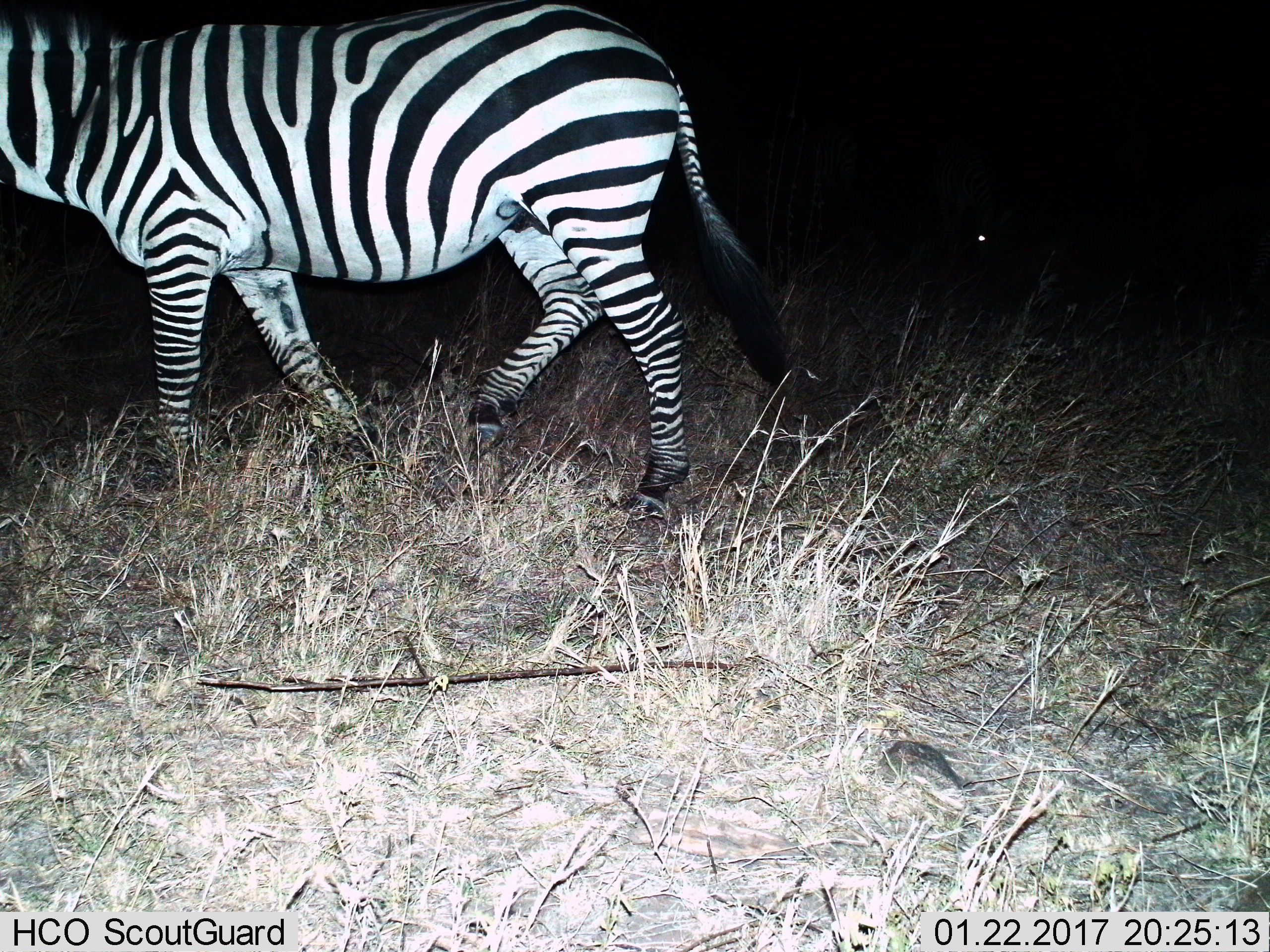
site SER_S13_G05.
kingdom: Animalia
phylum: Chordata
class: Mammalia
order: Perissodactyla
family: Equidae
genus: Equus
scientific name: Equus quagga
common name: plains zebra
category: zebraplains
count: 1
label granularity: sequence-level